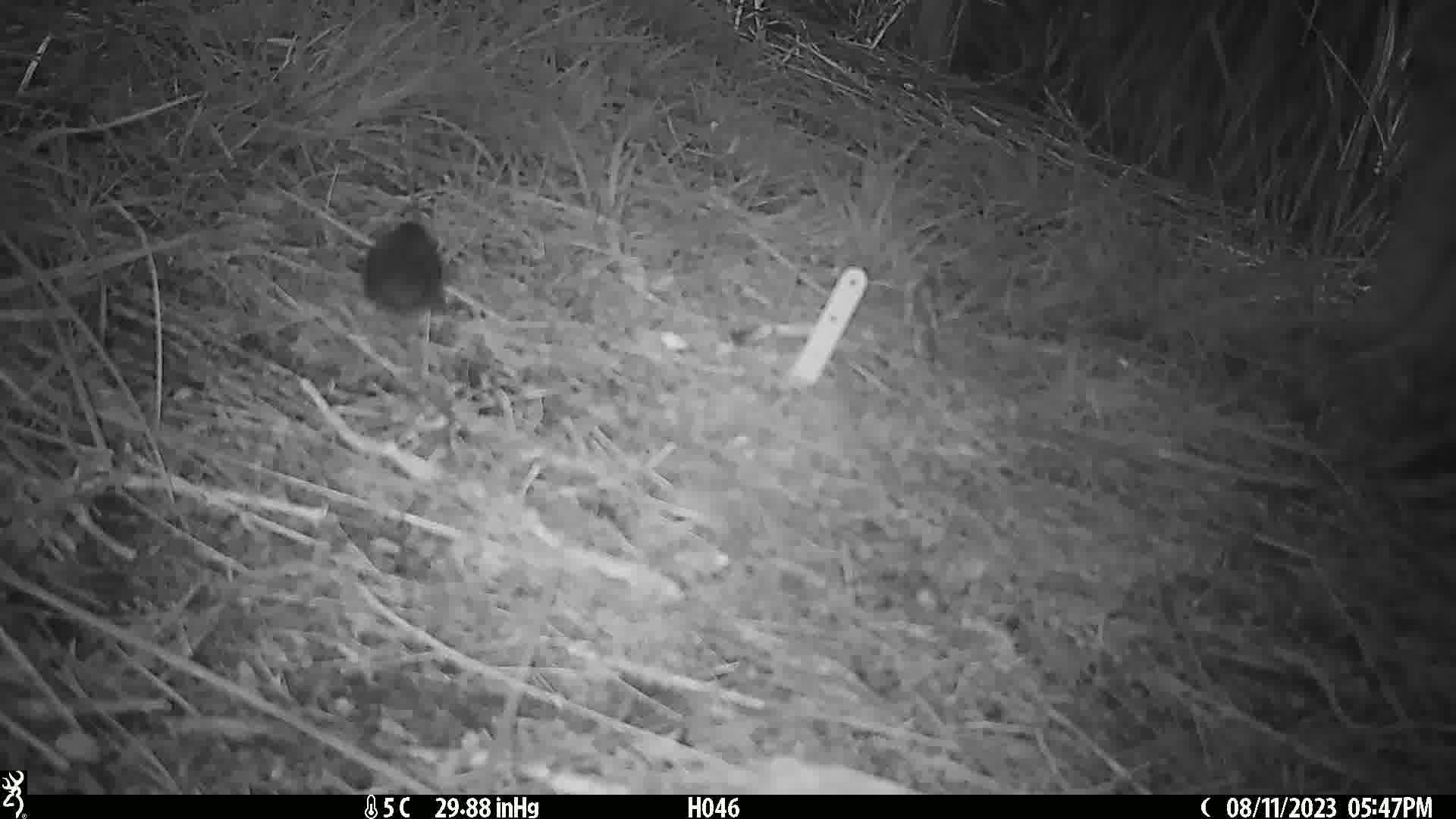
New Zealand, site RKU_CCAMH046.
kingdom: Animalia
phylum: Chordata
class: Aves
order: Passeriformes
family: Prunellidae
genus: Prunella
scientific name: Prunella modularis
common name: dunnock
Dunnock (Prunella modularis).